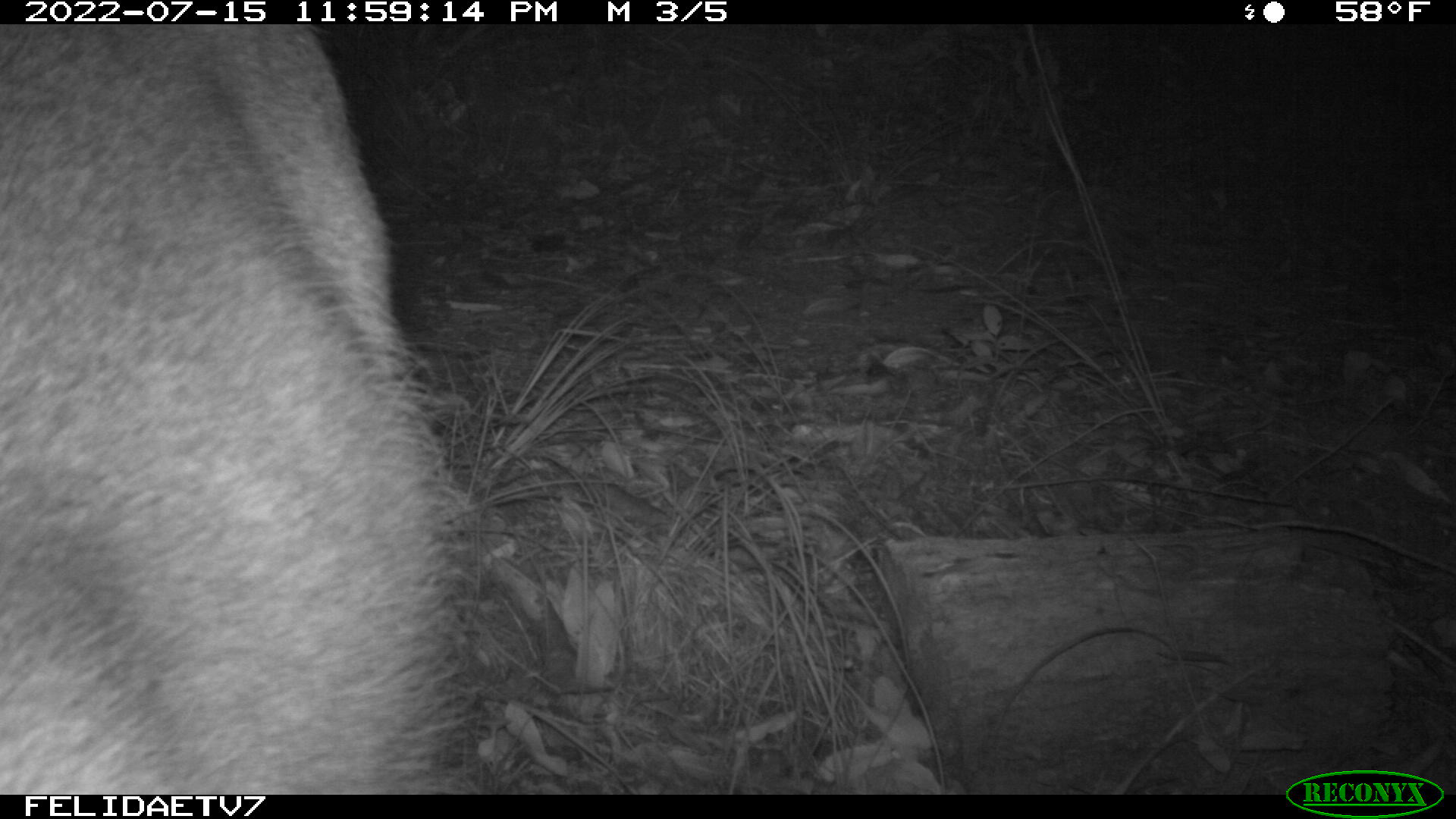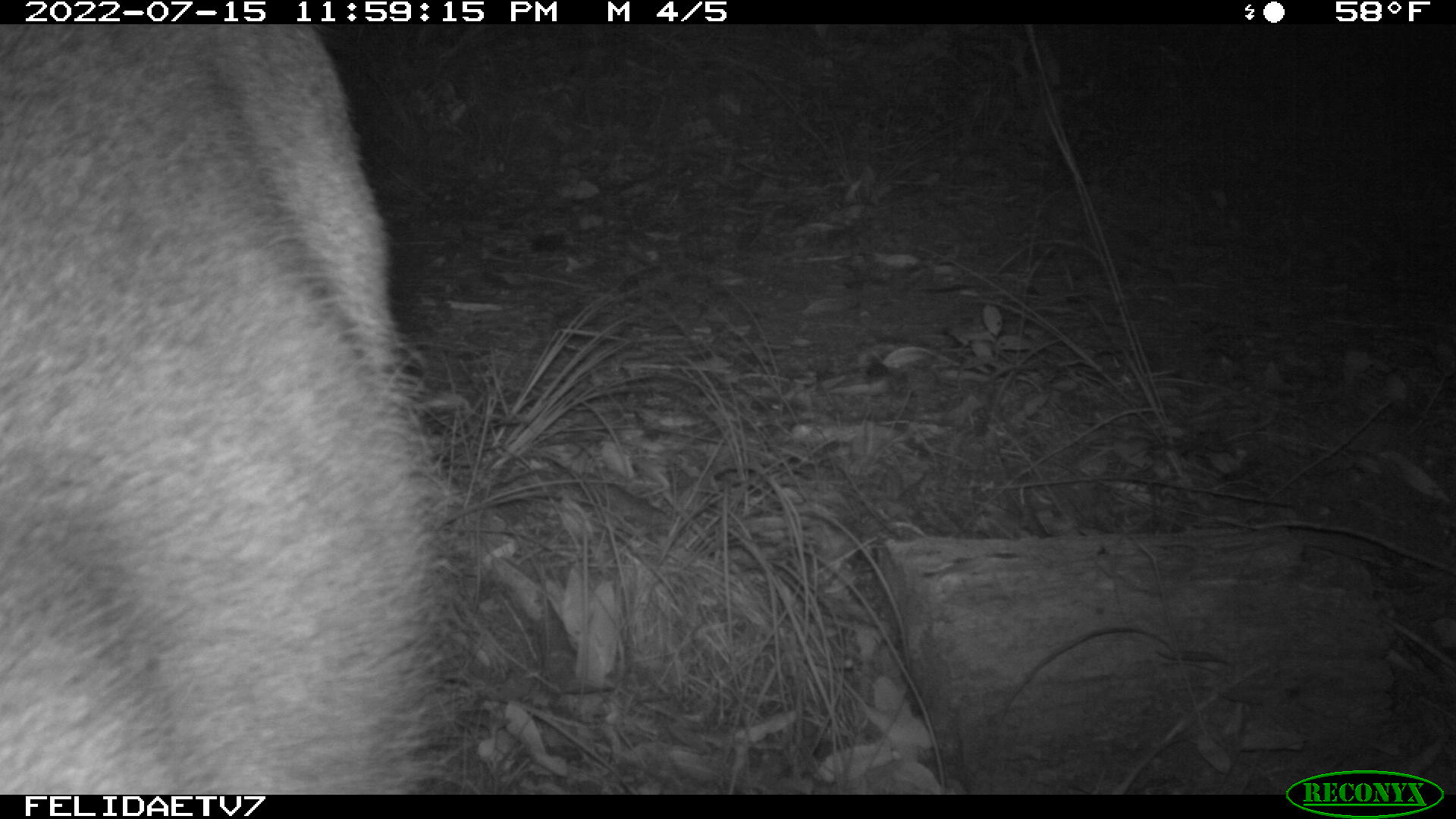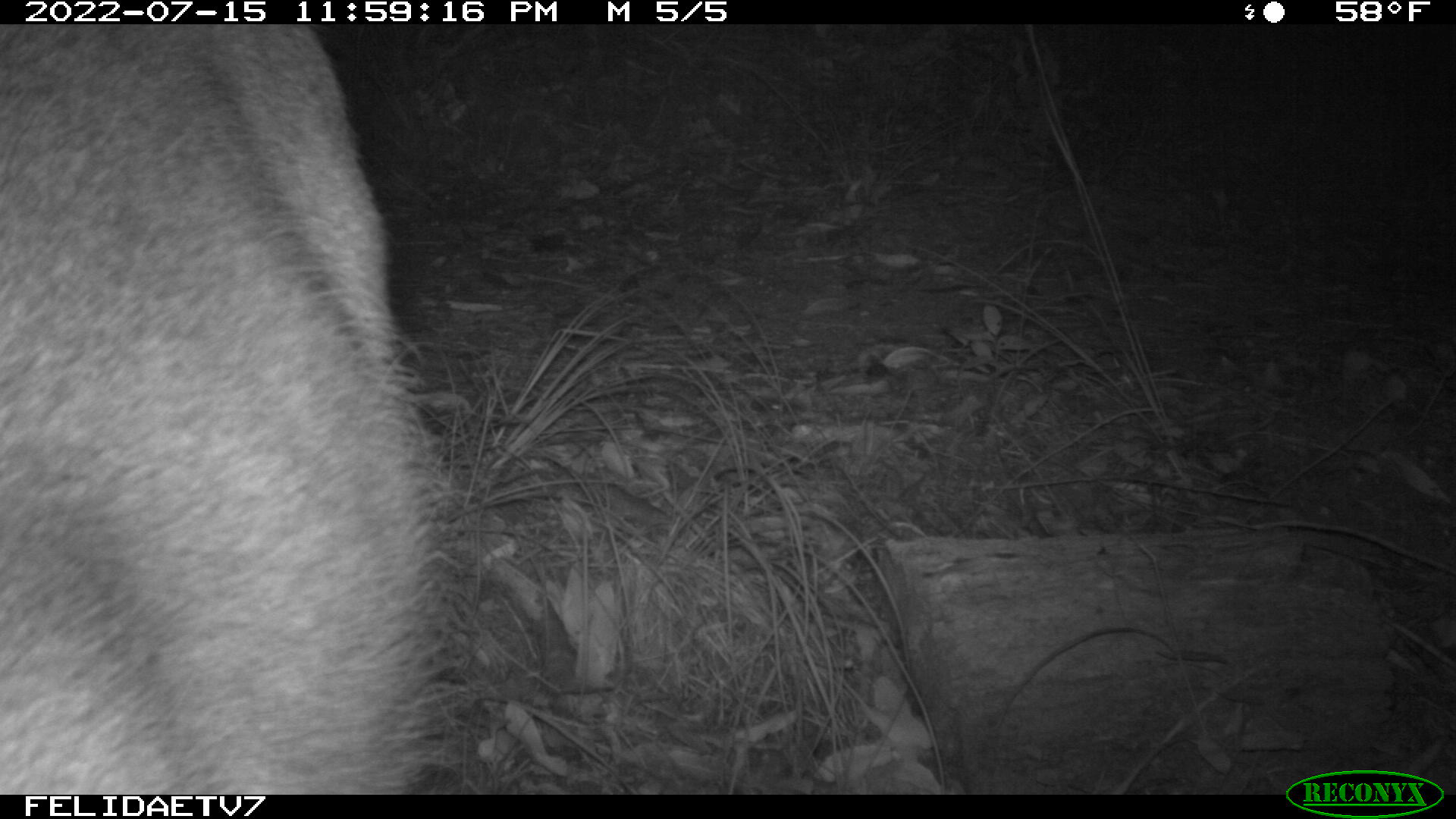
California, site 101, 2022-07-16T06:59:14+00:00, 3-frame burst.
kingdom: Animalia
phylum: Chordata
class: Mammalia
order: Artiodactyla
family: Cervidae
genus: Odocoileus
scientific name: Odocoileus hemionus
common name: mule deer